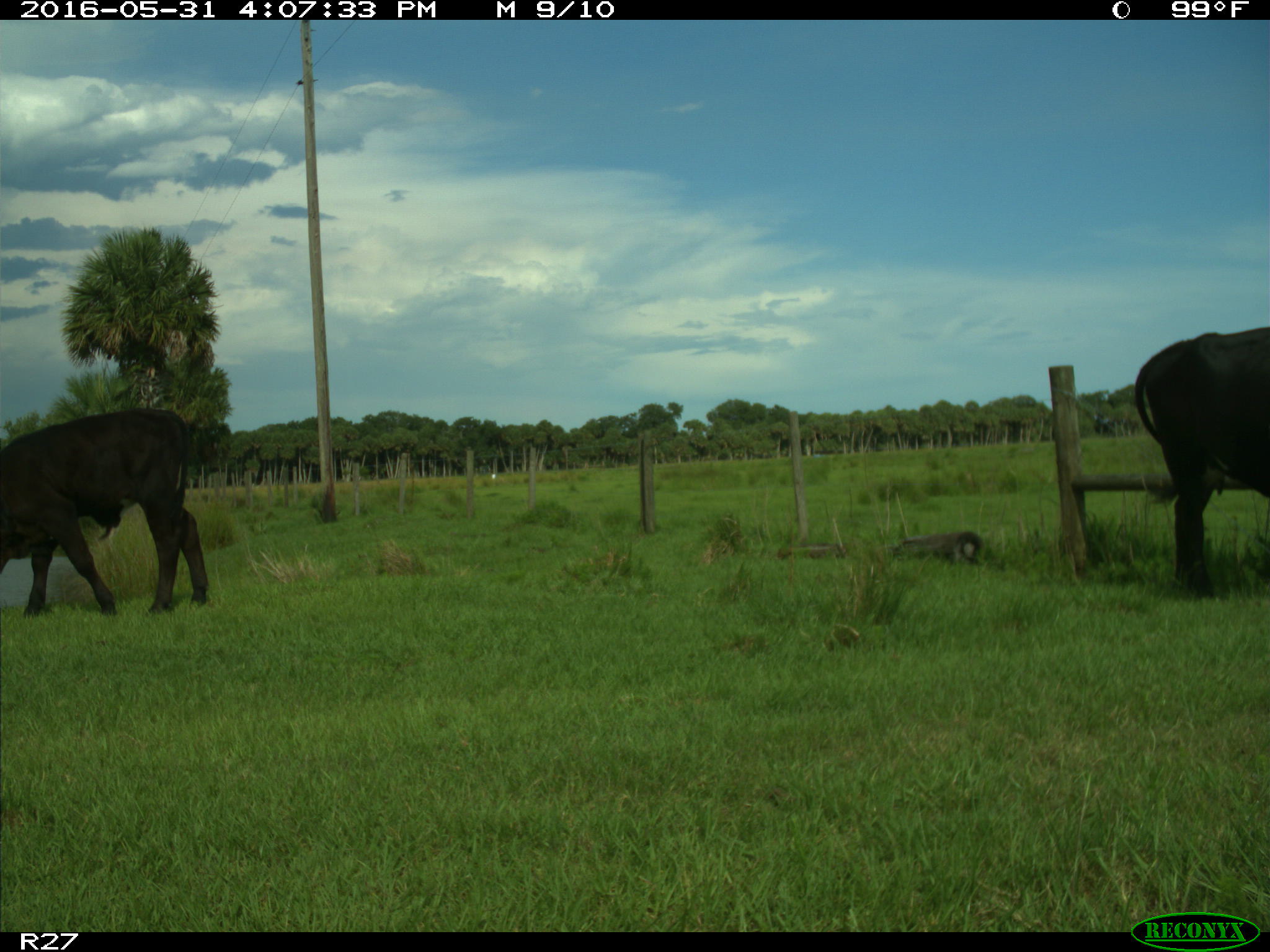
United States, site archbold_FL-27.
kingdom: Animalia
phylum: Chordata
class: Mammalia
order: Artiodactyla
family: Bovidae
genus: Bos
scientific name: Bos taurus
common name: domestic cow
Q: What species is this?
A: Bos taurus (domestic cow).